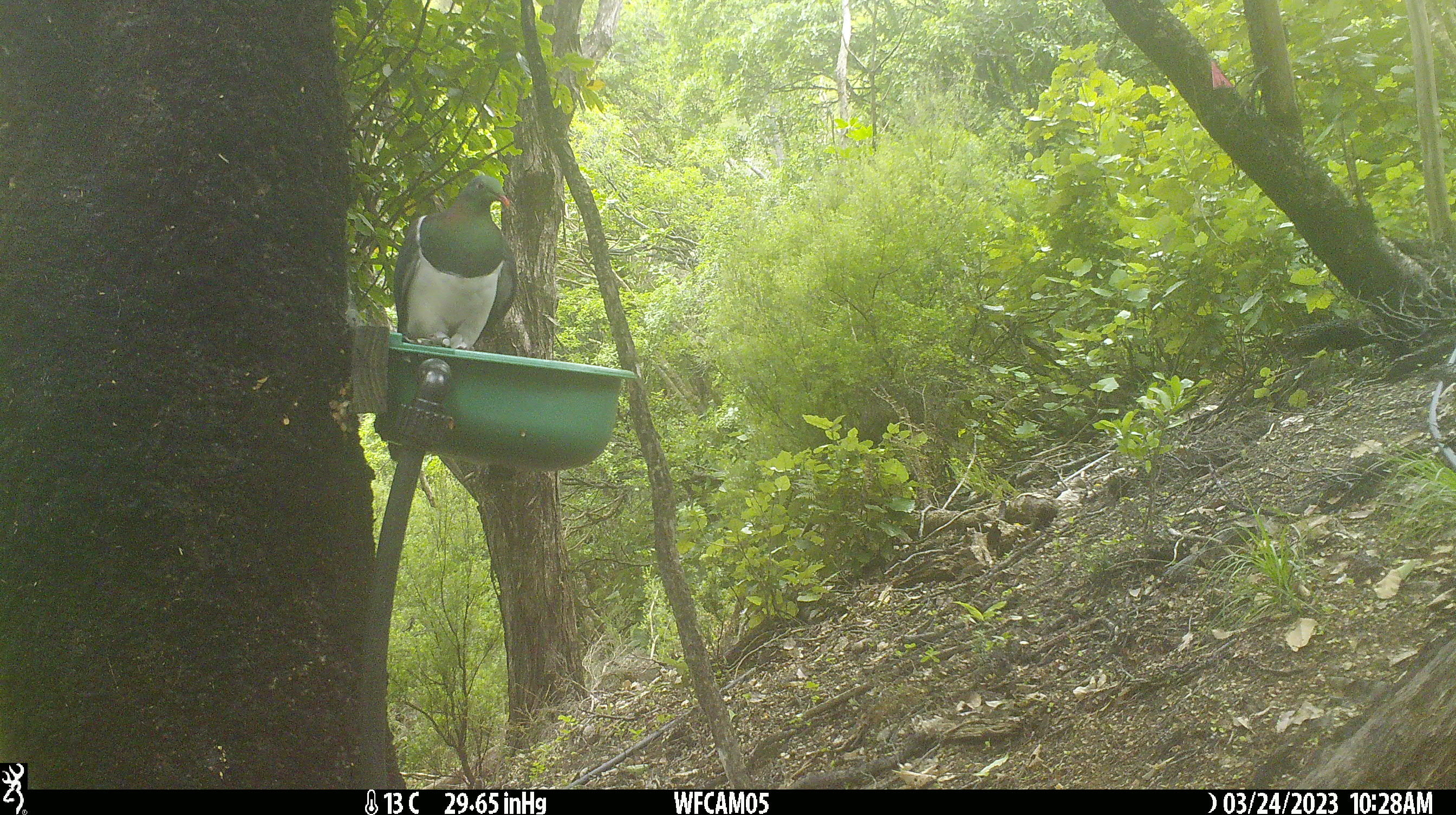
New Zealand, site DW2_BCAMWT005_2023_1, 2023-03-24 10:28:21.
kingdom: Animalia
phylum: Chordata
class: Aves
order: Columbiformes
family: Columbidae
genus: Hemiphaga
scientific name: Hemiphaga novaeseelandiae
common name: new zealand pigeon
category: kereru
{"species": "kereru (new zealand pigeon) (Hemiphaga novaeseelandiae)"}